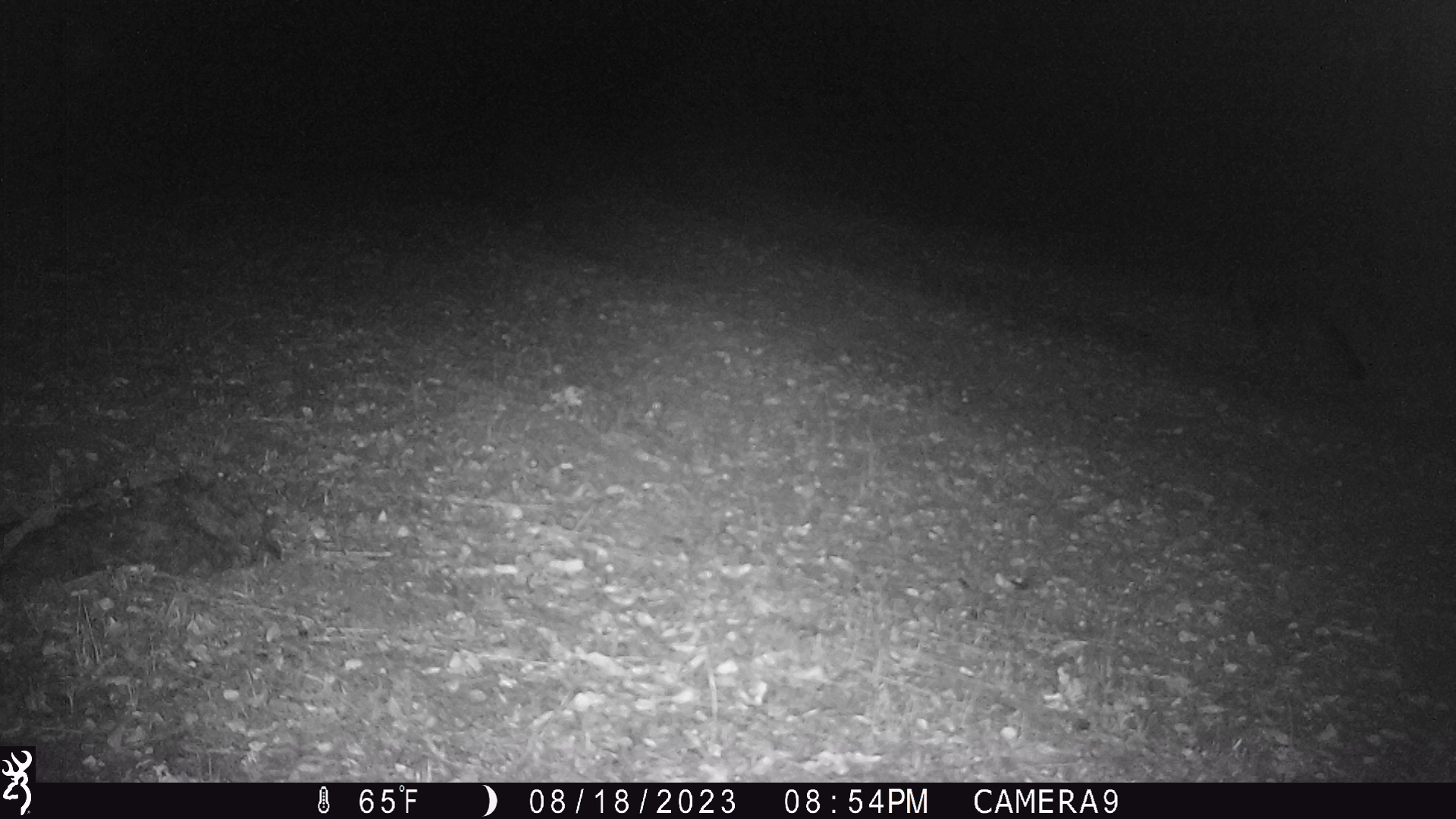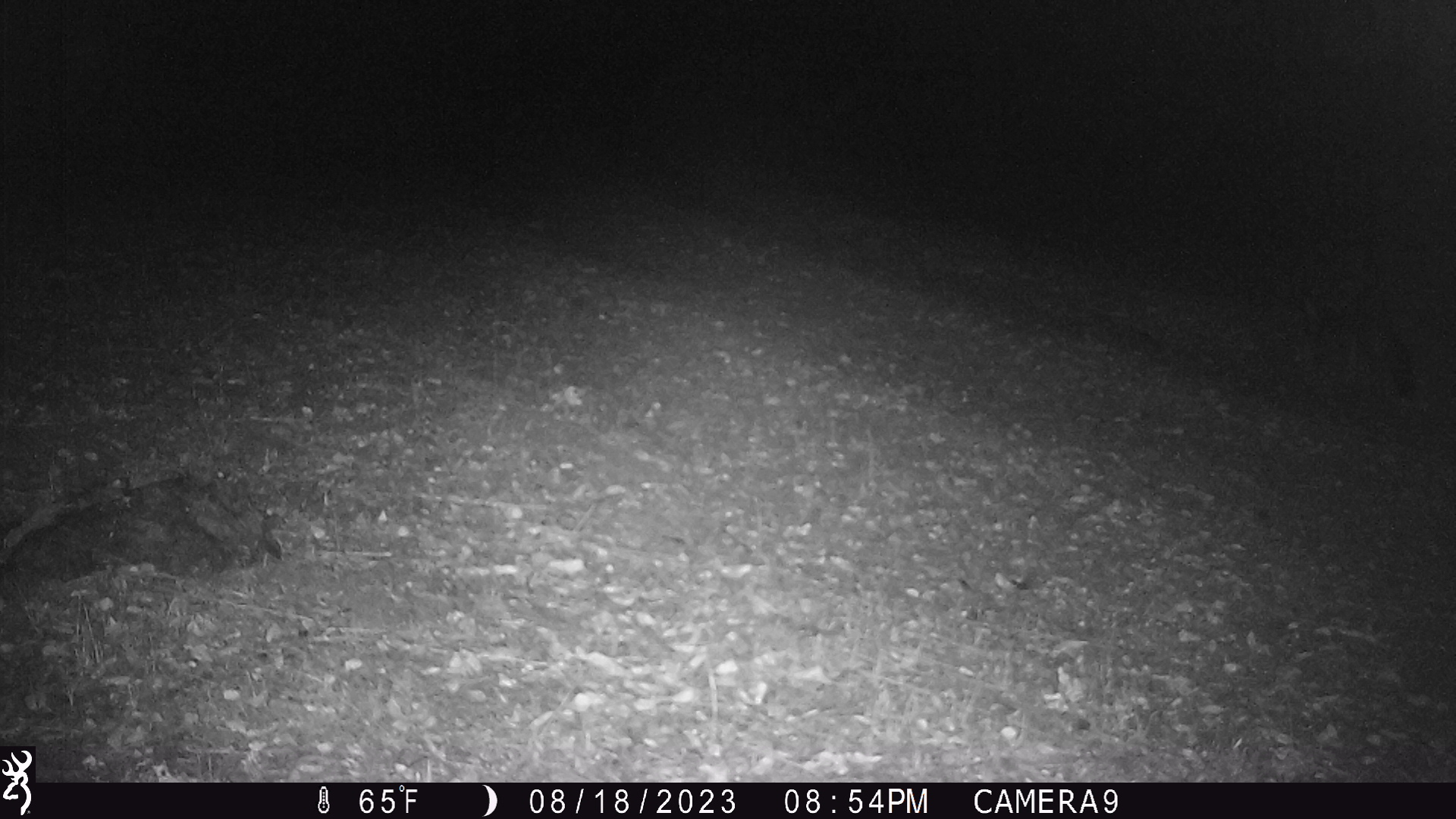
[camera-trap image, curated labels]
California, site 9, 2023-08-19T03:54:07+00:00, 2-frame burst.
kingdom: Animalia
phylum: Chordata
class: Mammalia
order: Carnivora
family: Canidae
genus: Urocyon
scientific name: Urocyon cinereoargenteus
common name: gray fox